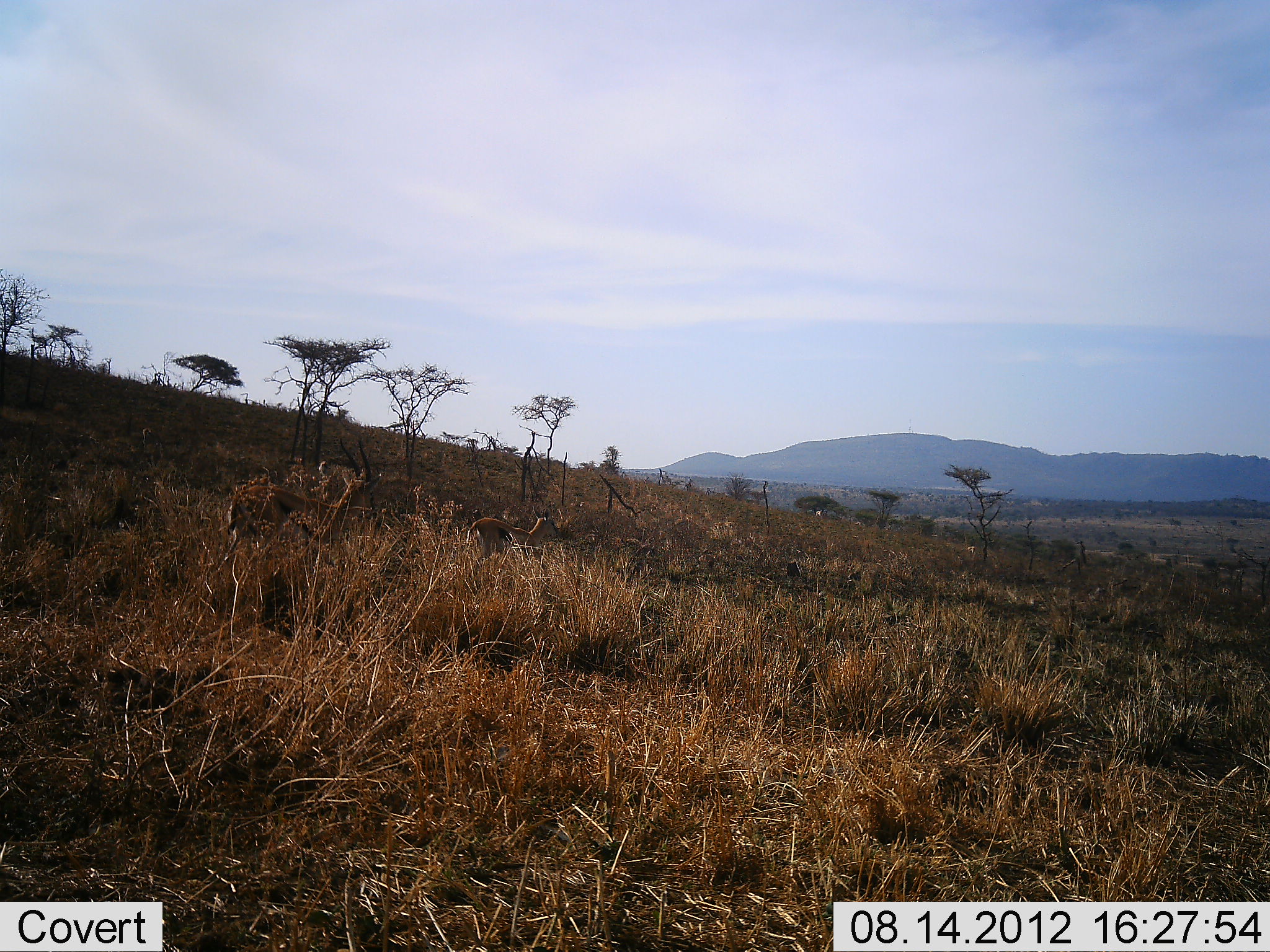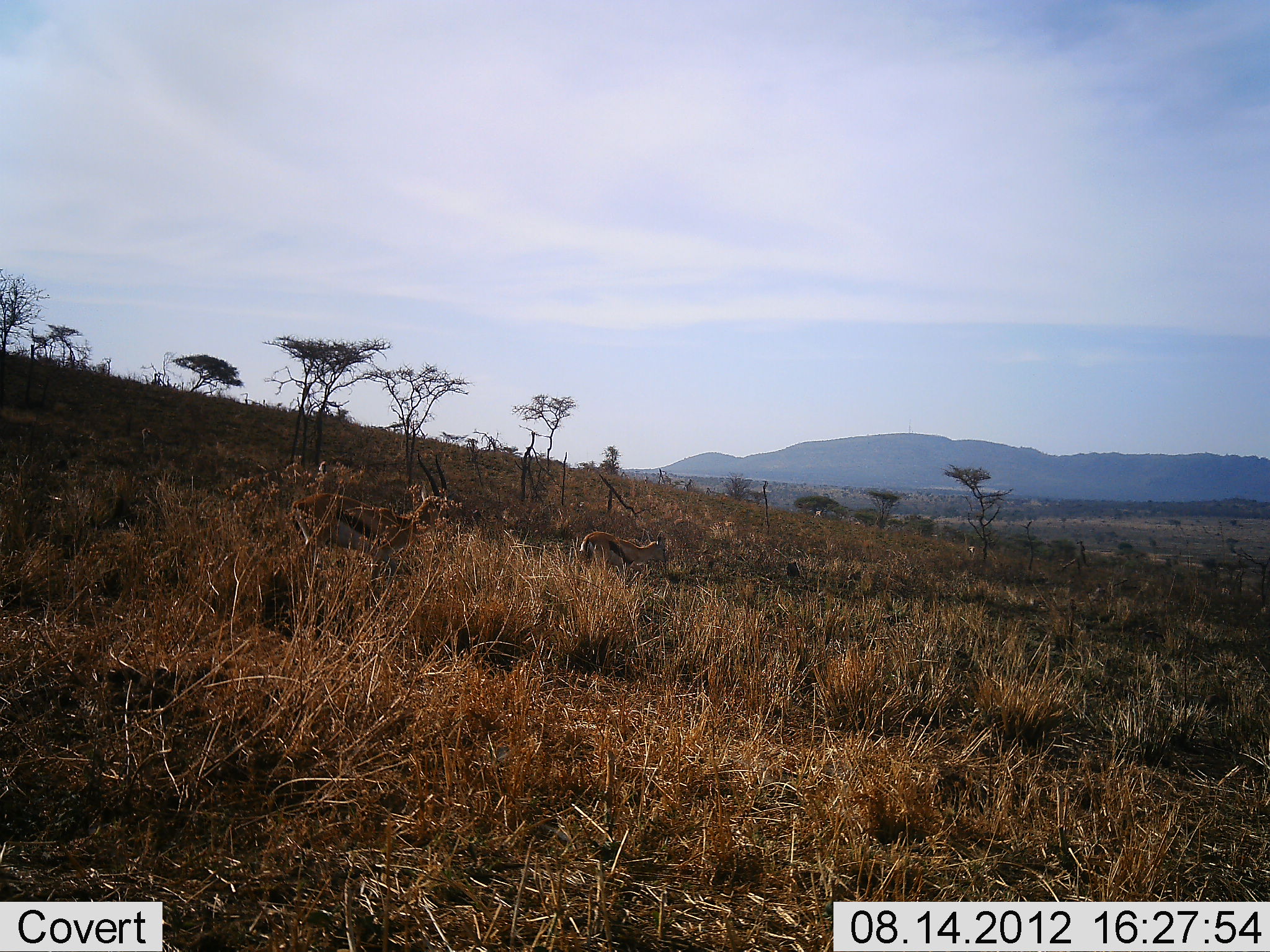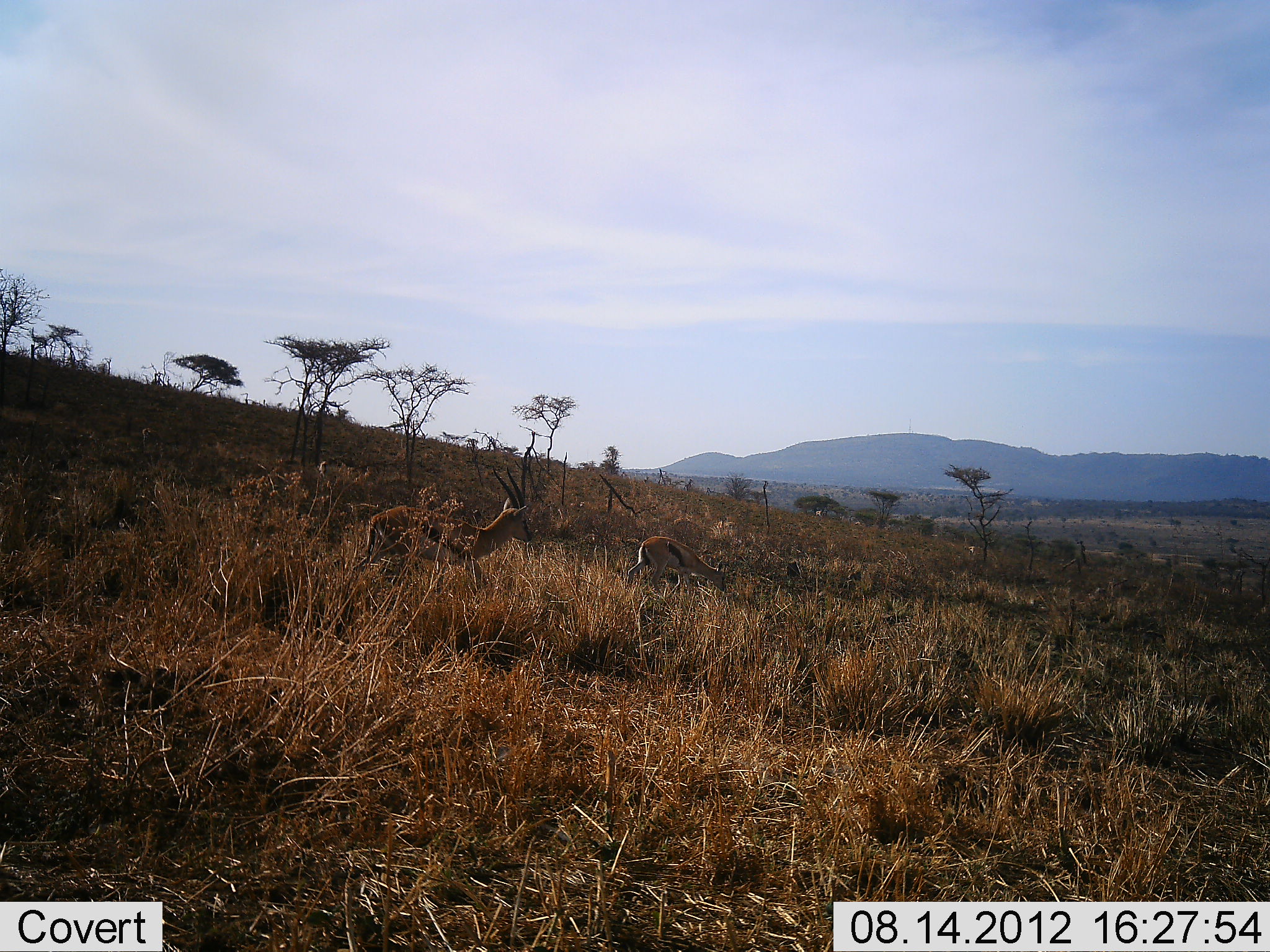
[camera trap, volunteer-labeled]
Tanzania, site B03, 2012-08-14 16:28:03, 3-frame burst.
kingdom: Animalia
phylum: Chordata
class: Mammalia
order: Artiodactyla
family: Bovidae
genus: Eudorcas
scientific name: Eudorcas thomsonii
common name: thomson's gazelle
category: gazellethomsons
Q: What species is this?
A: Gazellethomsons (thomson's gazelle) (Eudorcas thomsonii).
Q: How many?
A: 2.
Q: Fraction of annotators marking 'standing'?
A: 0%.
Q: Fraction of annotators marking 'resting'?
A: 0%.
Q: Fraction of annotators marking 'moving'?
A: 100%.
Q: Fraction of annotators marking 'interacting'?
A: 0%.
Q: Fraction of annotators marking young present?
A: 0%.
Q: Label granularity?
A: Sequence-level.